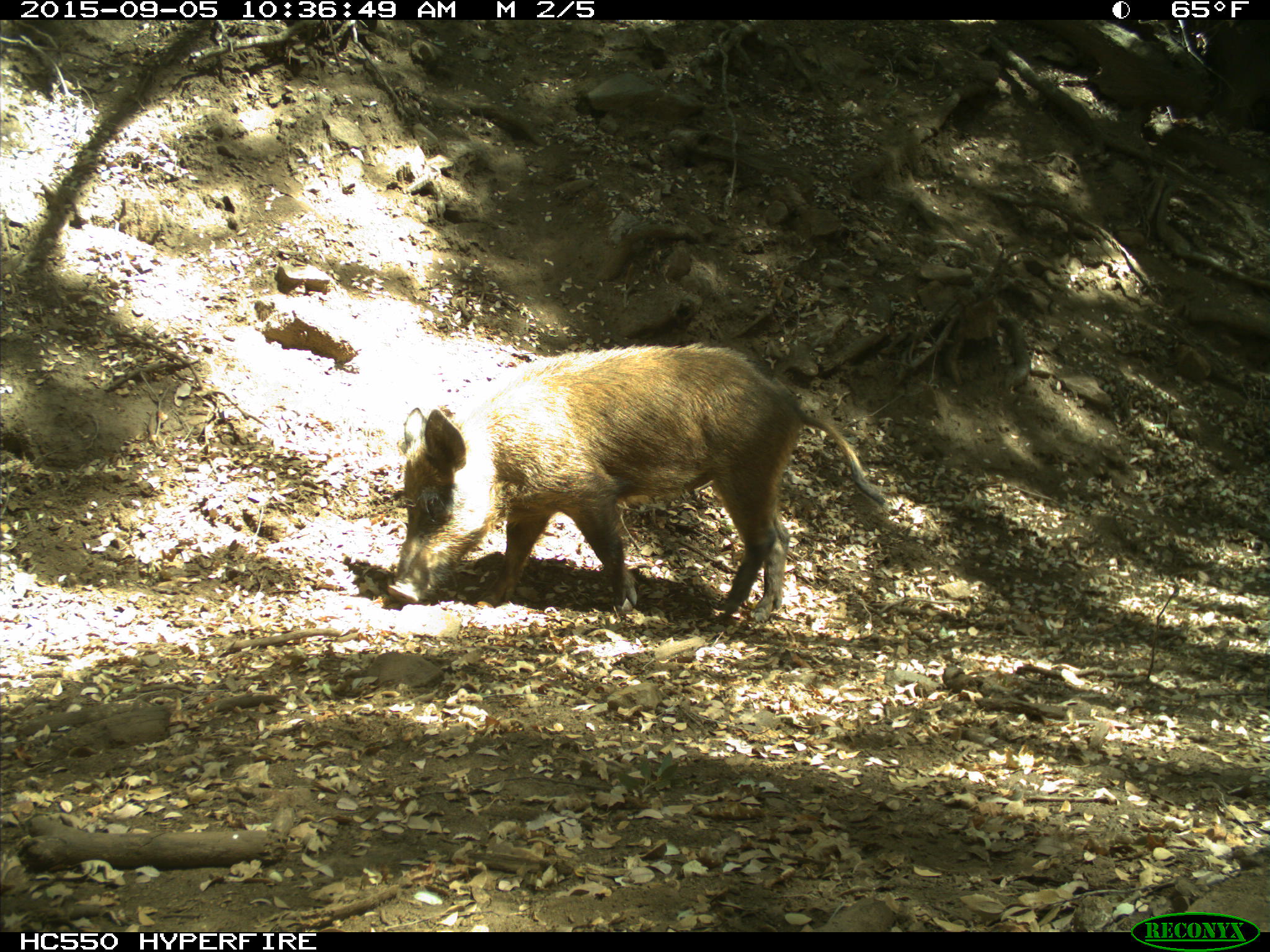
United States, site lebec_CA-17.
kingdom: Animalia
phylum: Chordata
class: Mammalia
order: Artiodactyla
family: Suidae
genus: Sus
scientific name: Sus scrofa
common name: wild boar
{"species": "Sus scrofa (wild boar)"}